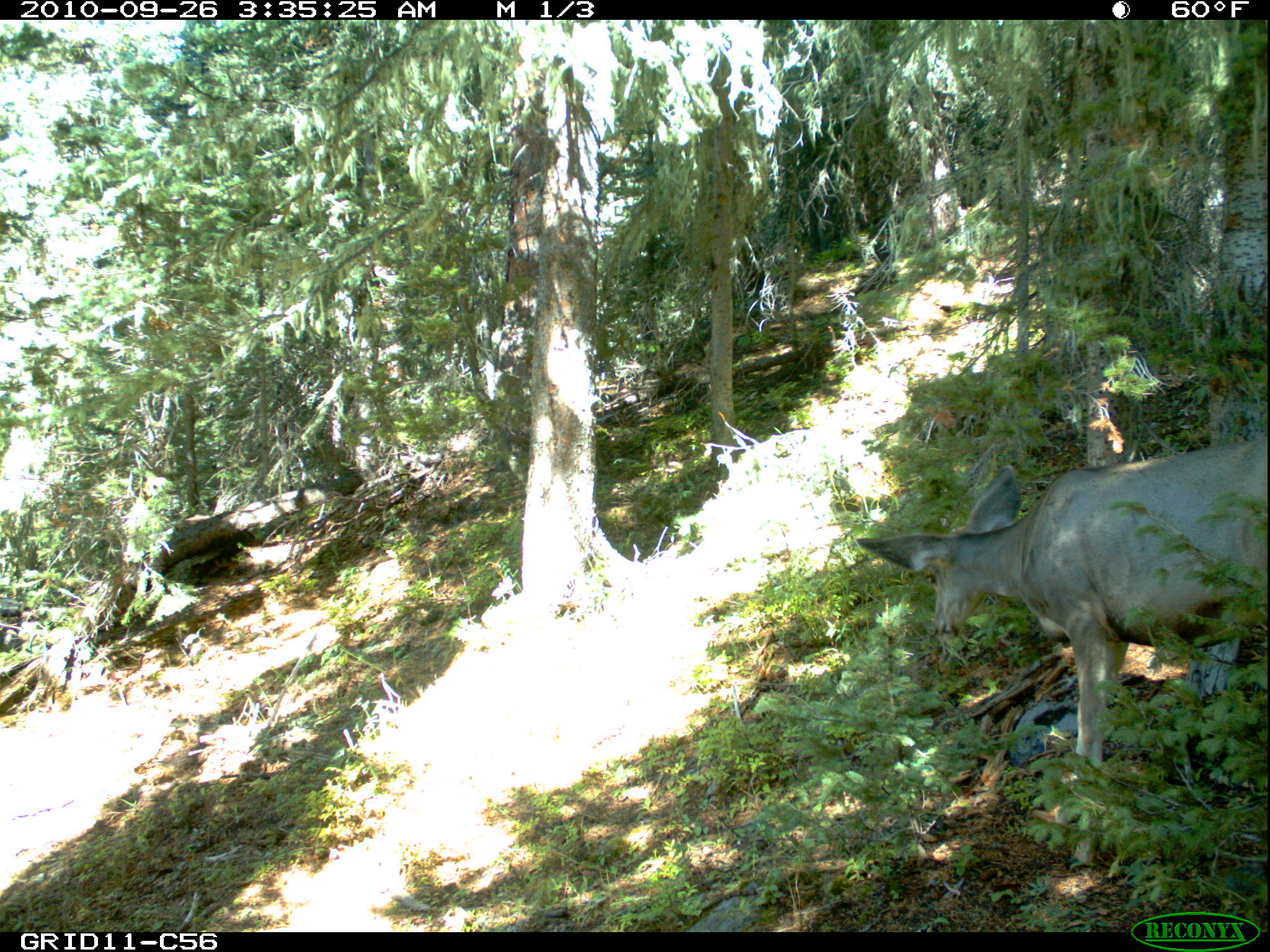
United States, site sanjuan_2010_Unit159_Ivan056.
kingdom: Animalia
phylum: Chordata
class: Mammalia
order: Artiodactyla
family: Cervidae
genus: Odocoileus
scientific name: Odocoileus hemionus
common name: mule deer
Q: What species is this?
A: Odocoileus hemionus (mule deer).